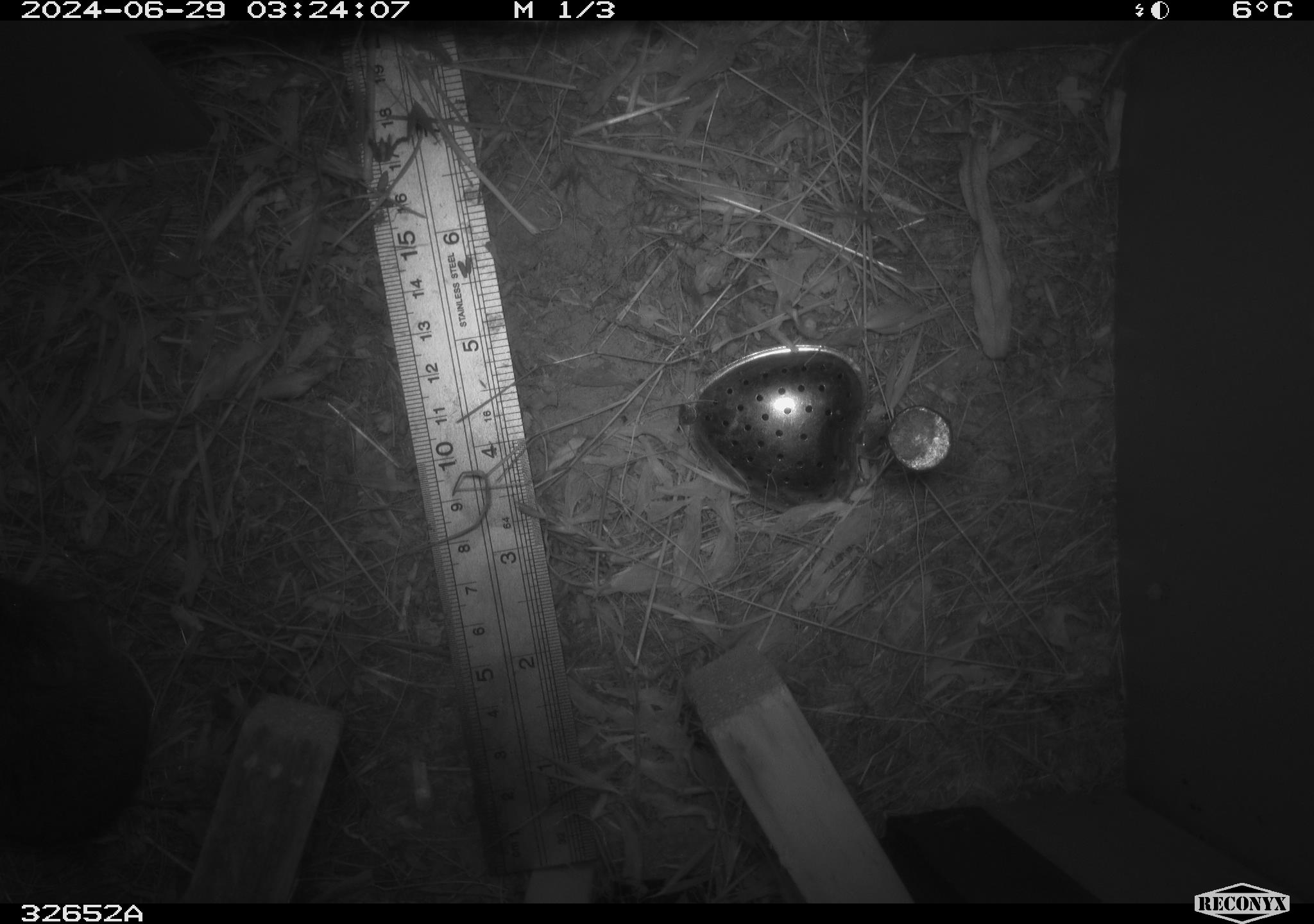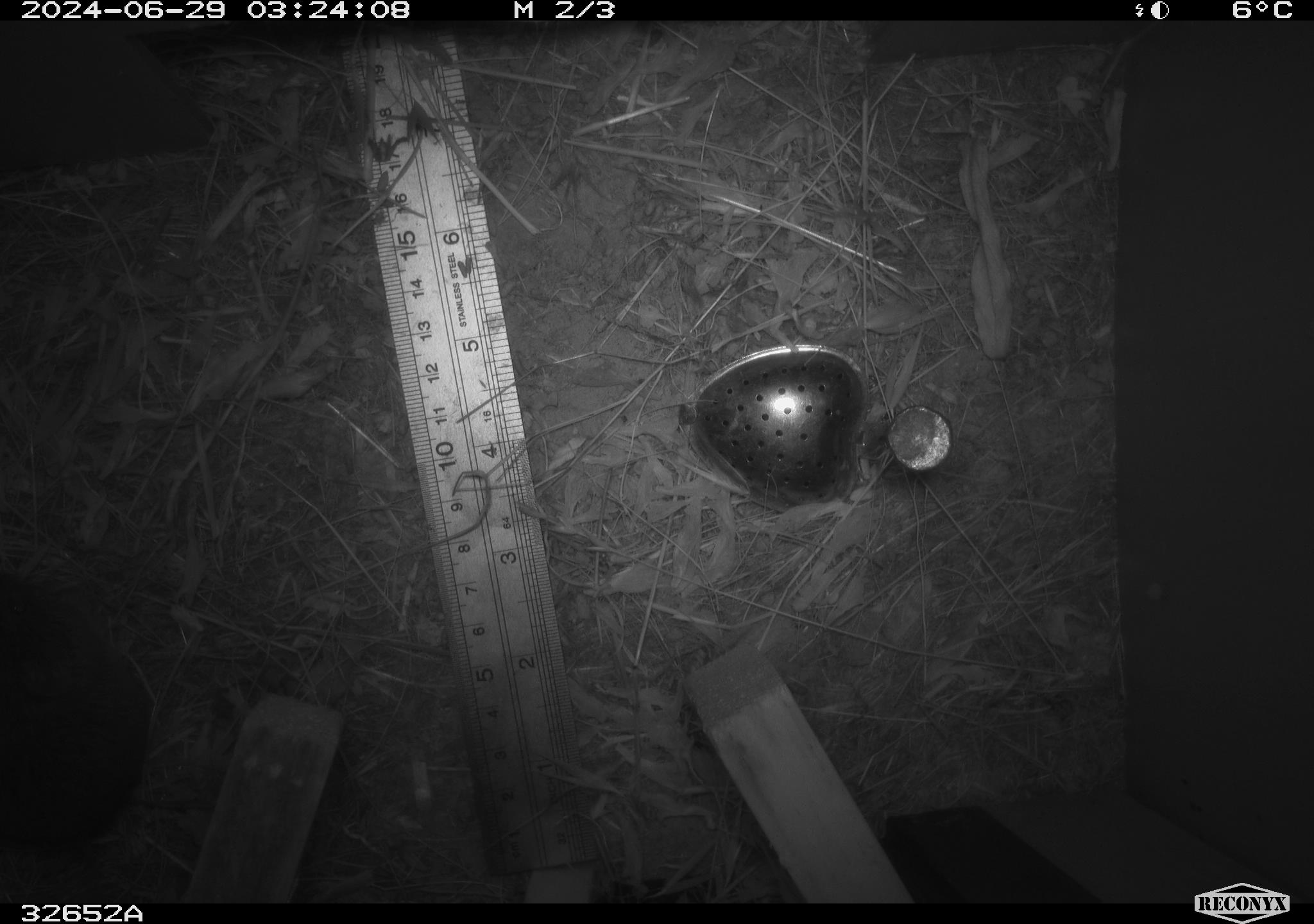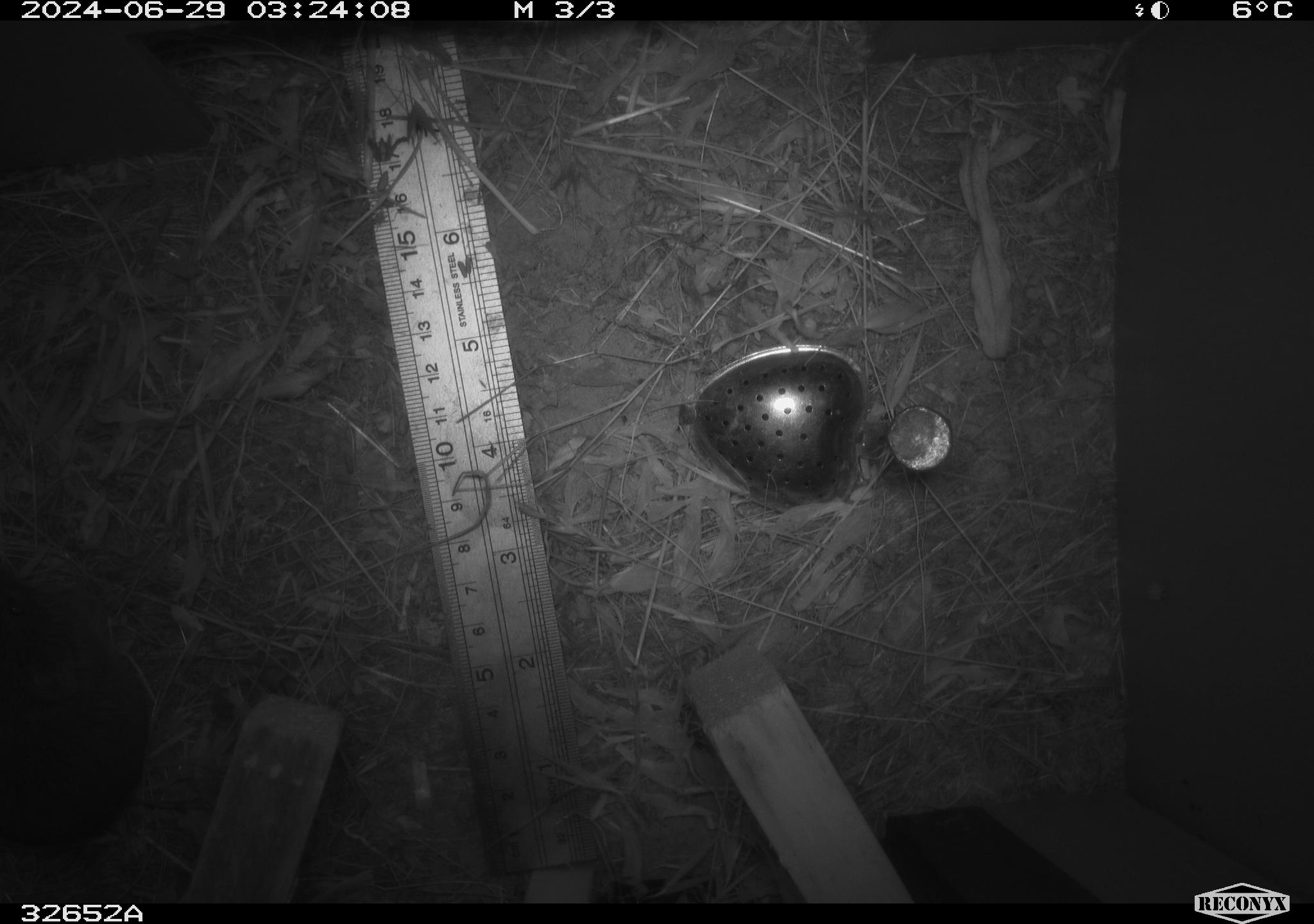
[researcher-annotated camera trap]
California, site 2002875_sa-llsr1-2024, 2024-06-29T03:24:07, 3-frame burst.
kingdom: Animalia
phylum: Chordata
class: Mammalia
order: Rodentia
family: Cricetidae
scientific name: Arvicolinae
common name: voles, lemmings, and muskrats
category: arvicolinae subfamily